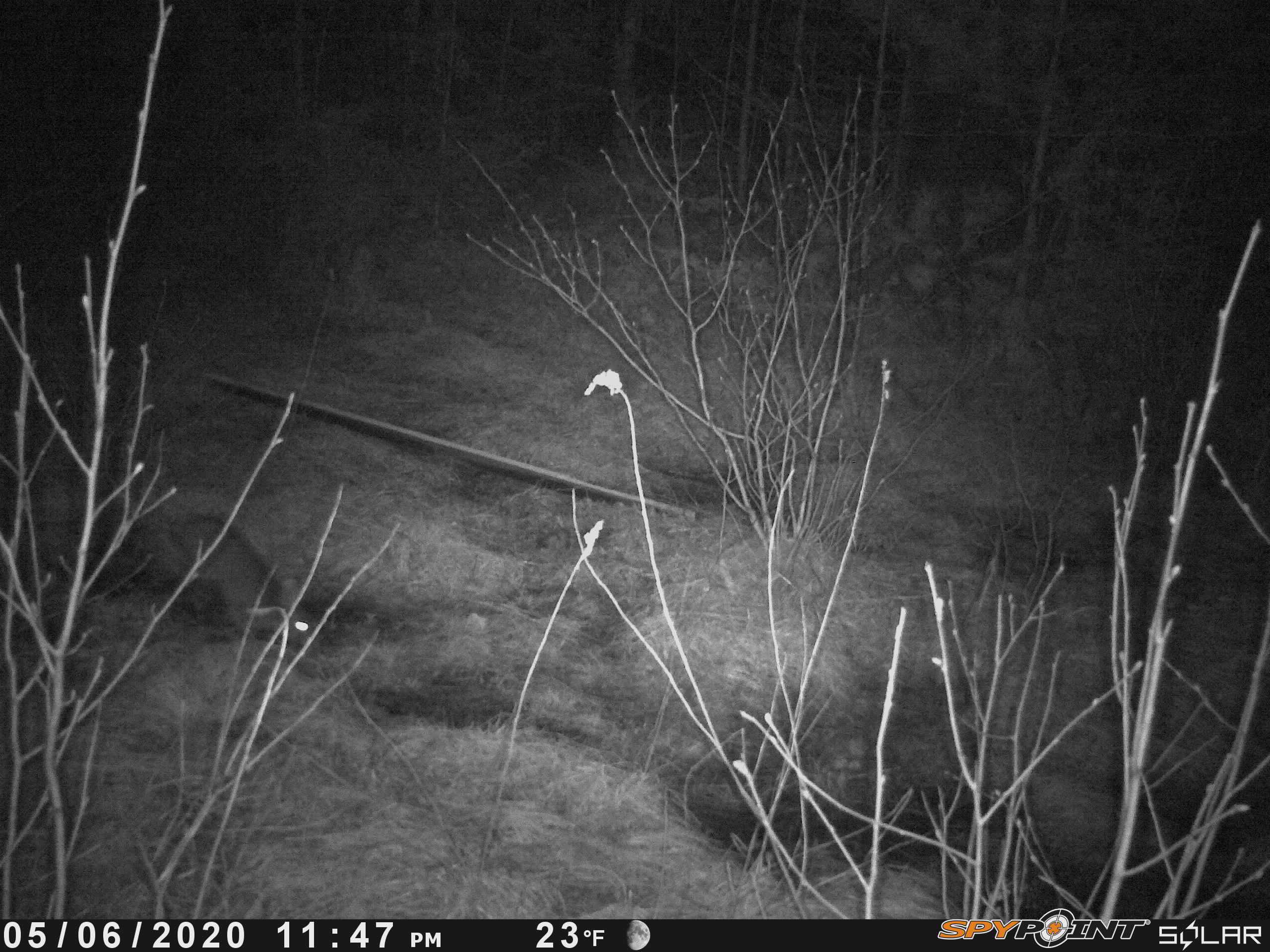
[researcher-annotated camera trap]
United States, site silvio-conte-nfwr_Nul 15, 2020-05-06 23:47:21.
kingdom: Animalia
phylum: Chordata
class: Mammalia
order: Lagomorpha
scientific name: Lagomorpha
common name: rabbit or hare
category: rabbit or hare sp.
Rabbit or hare sp. (rabbit or hare) (Lagomorpha).